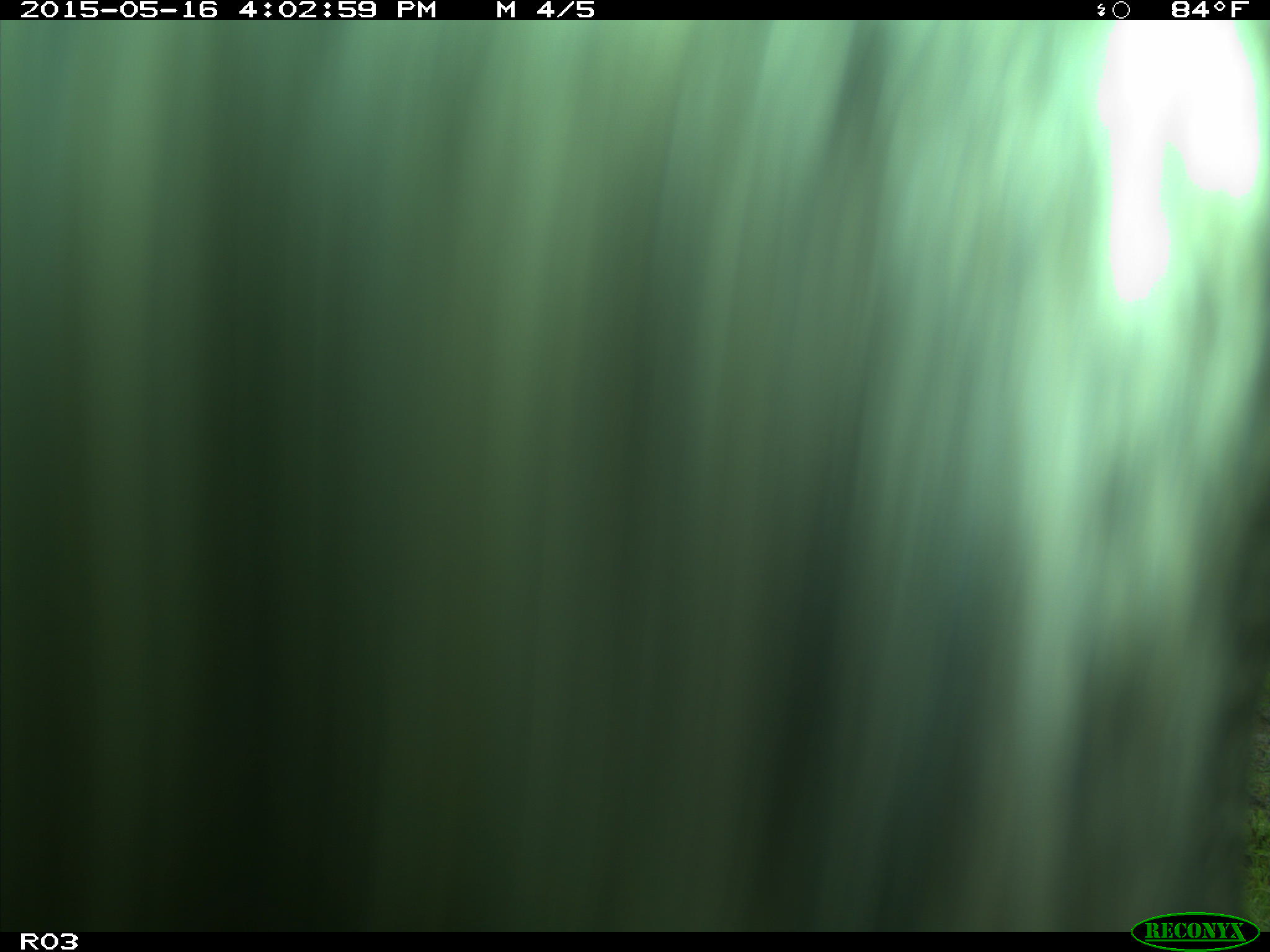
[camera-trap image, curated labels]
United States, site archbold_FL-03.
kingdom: Animalia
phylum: Chordata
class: Mammalia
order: Artiodactyla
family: Bovidae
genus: Bos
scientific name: Bos taurus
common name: domestic cow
Bos taurus (domestic cow).